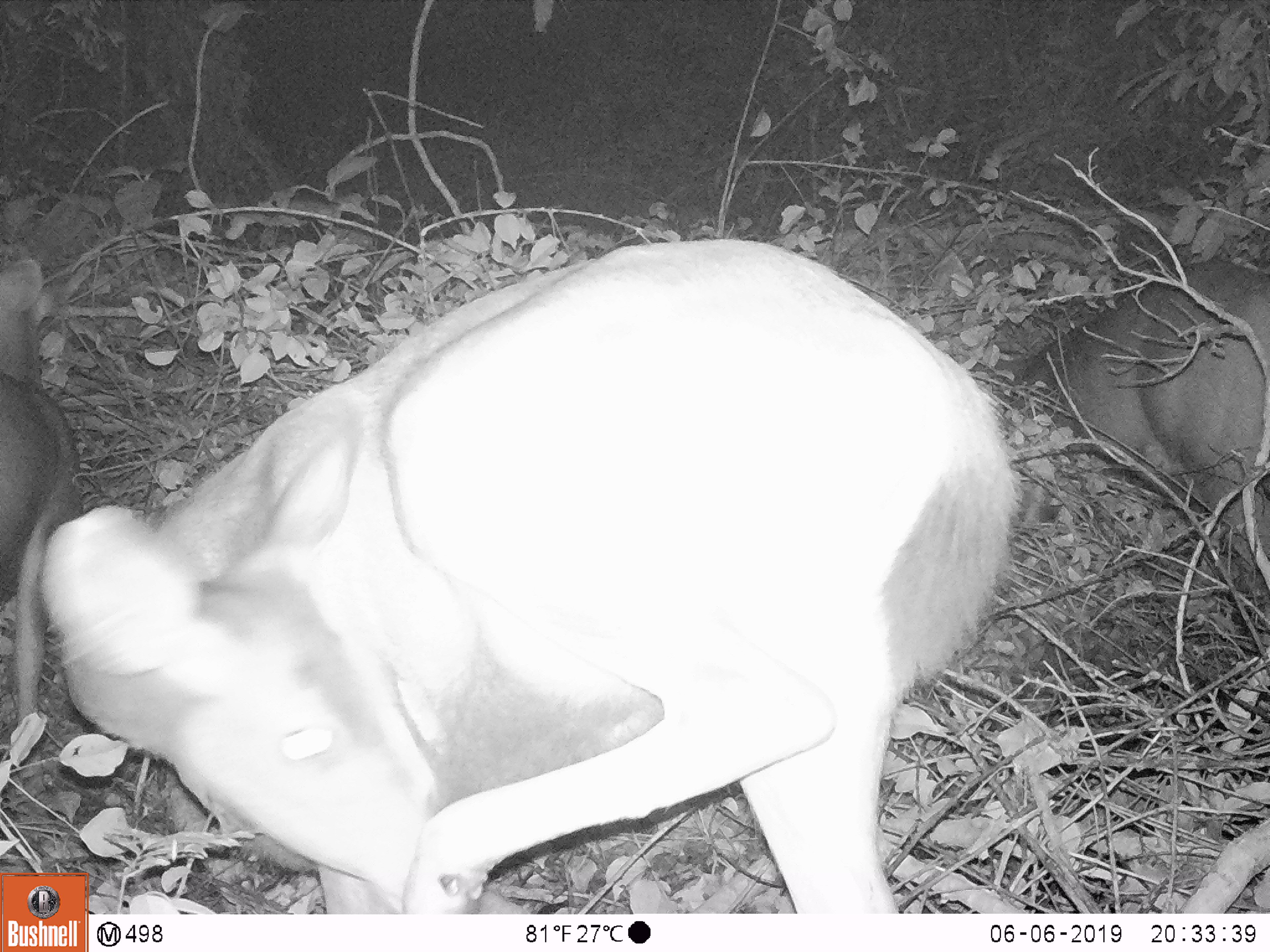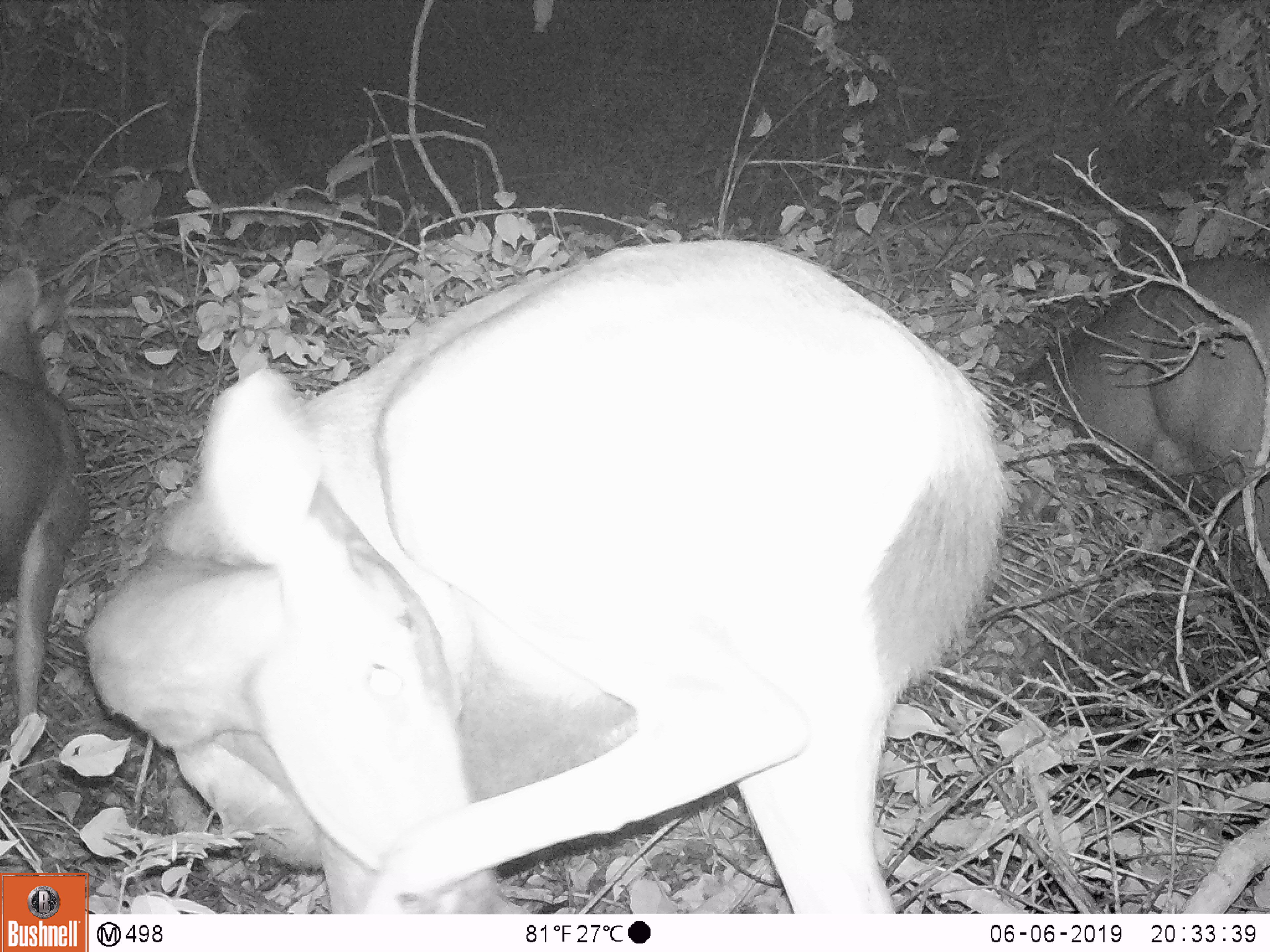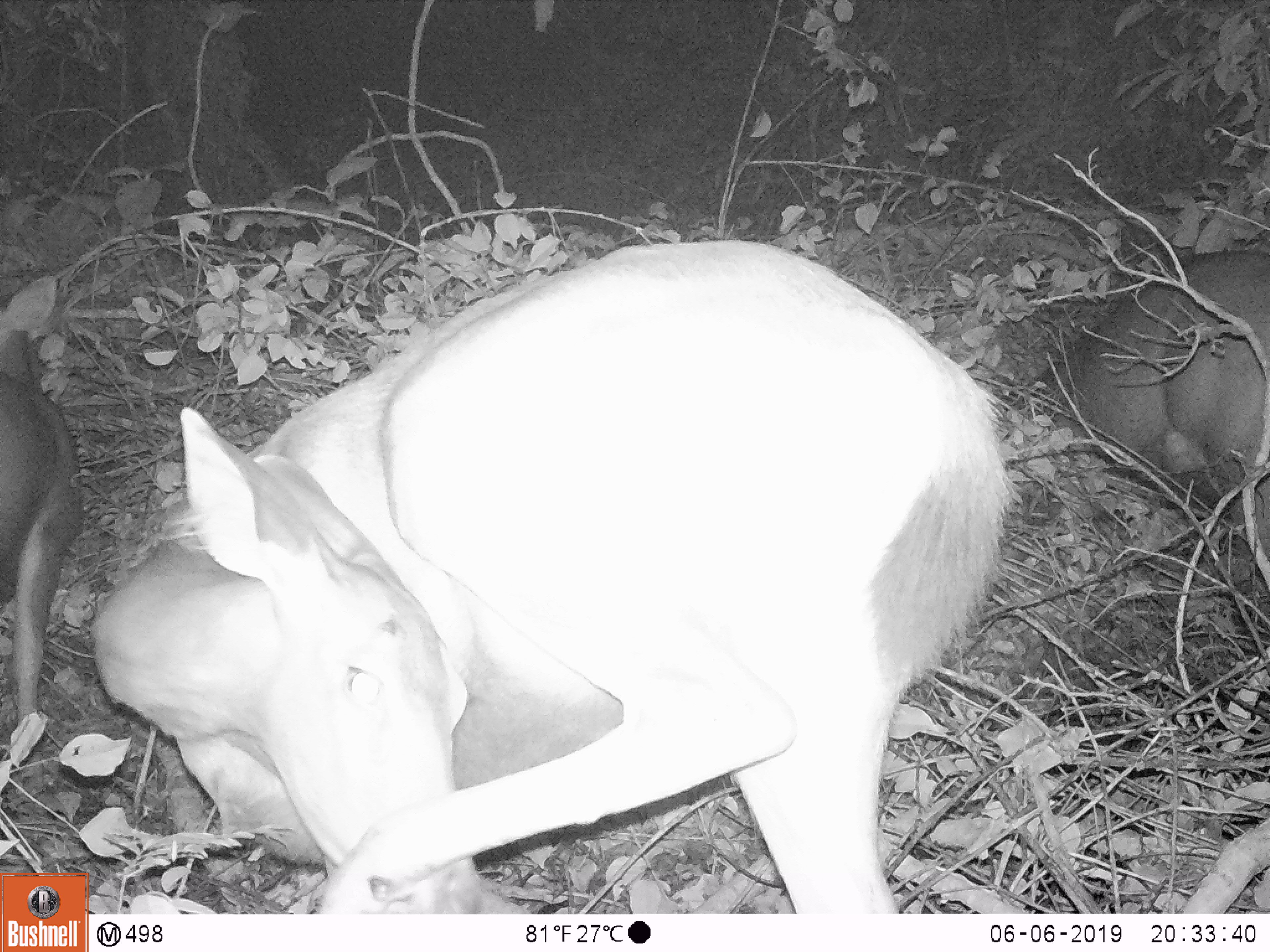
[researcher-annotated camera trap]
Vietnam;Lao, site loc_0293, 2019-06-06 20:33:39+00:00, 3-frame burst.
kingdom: Animalia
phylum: Chordata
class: Mammalia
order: Artiodactyla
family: Cervidae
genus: Rusa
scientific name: Rusa unicolor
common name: sambar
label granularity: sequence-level